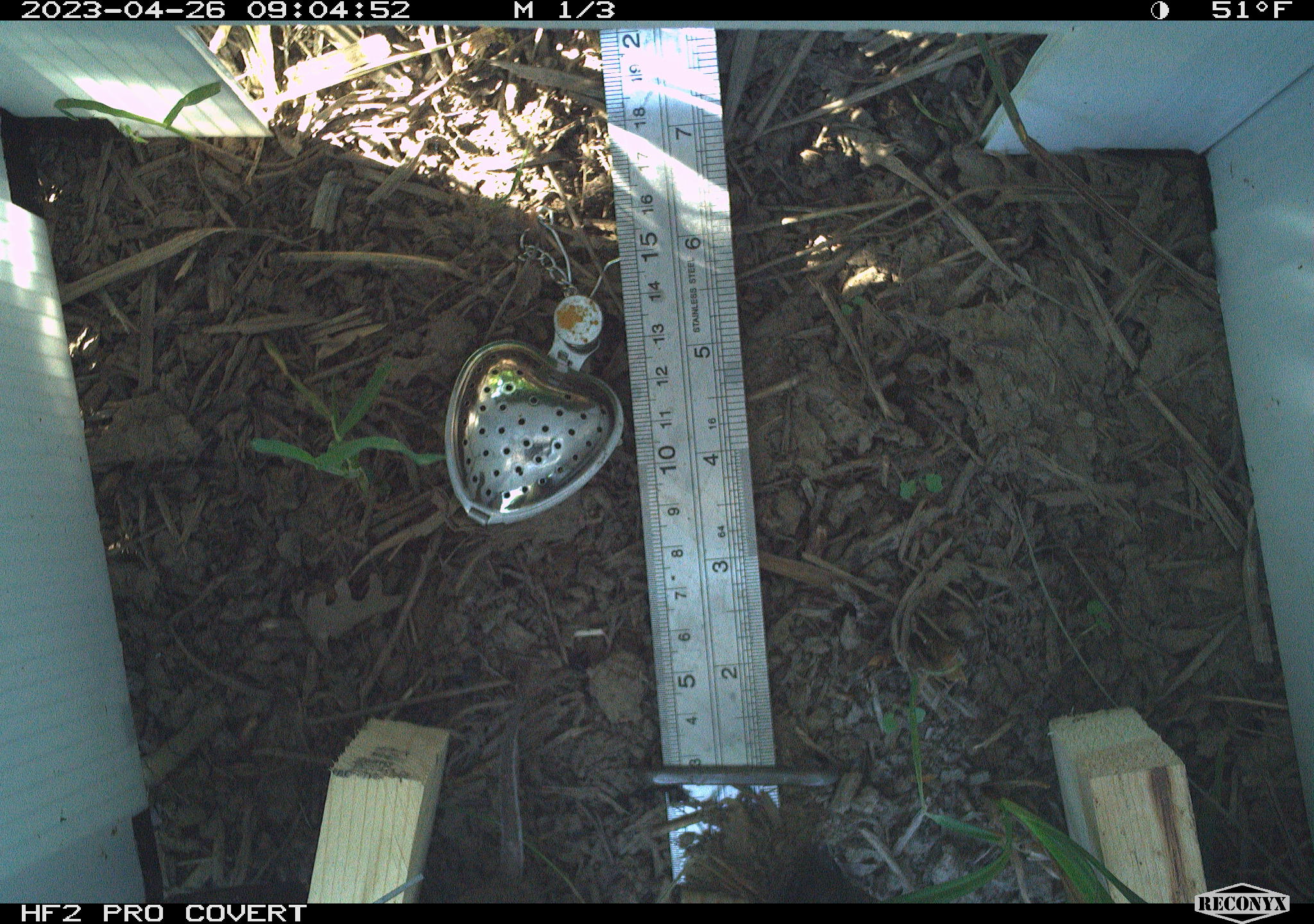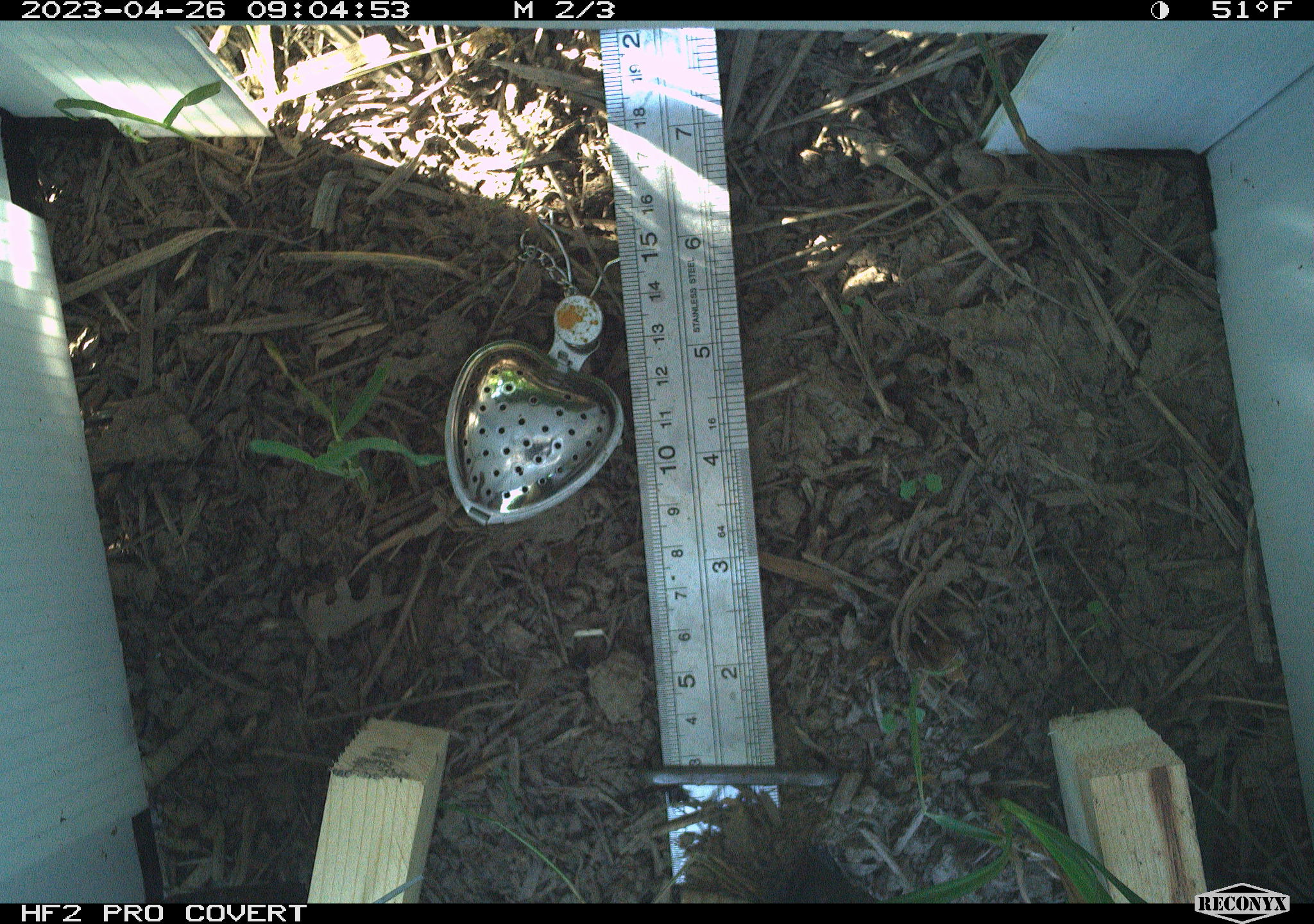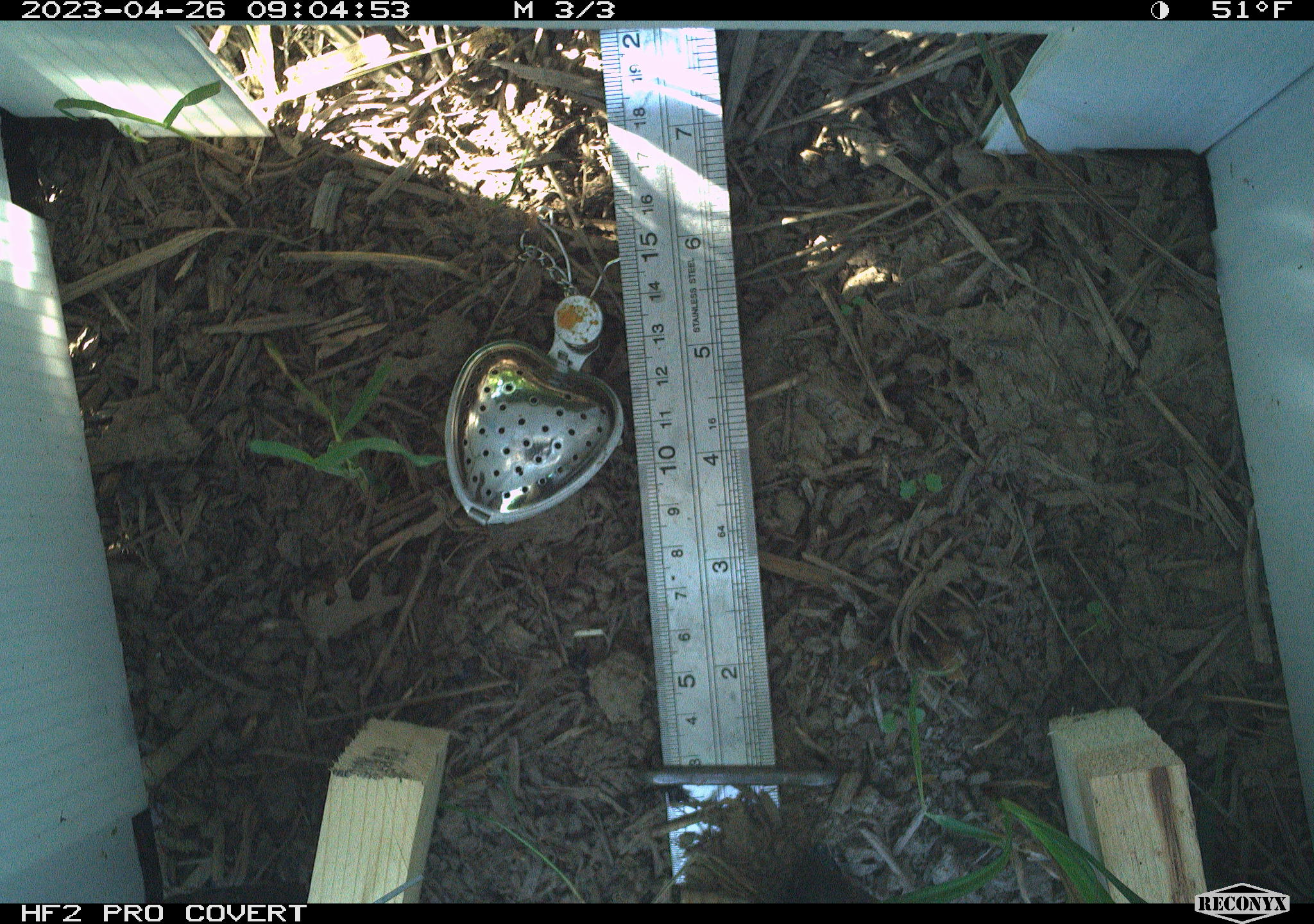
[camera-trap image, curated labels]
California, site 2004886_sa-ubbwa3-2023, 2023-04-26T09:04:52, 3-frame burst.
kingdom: Animalia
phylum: Chordata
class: Mammalia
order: Rodentia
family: Cricetidae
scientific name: Arvicolinae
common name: voles, lemmings, and muskrats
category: arvicolinae subfamily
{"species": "arvicolinae subfamily (voles, lemmings, and muskrats) (Arvicolinae)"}